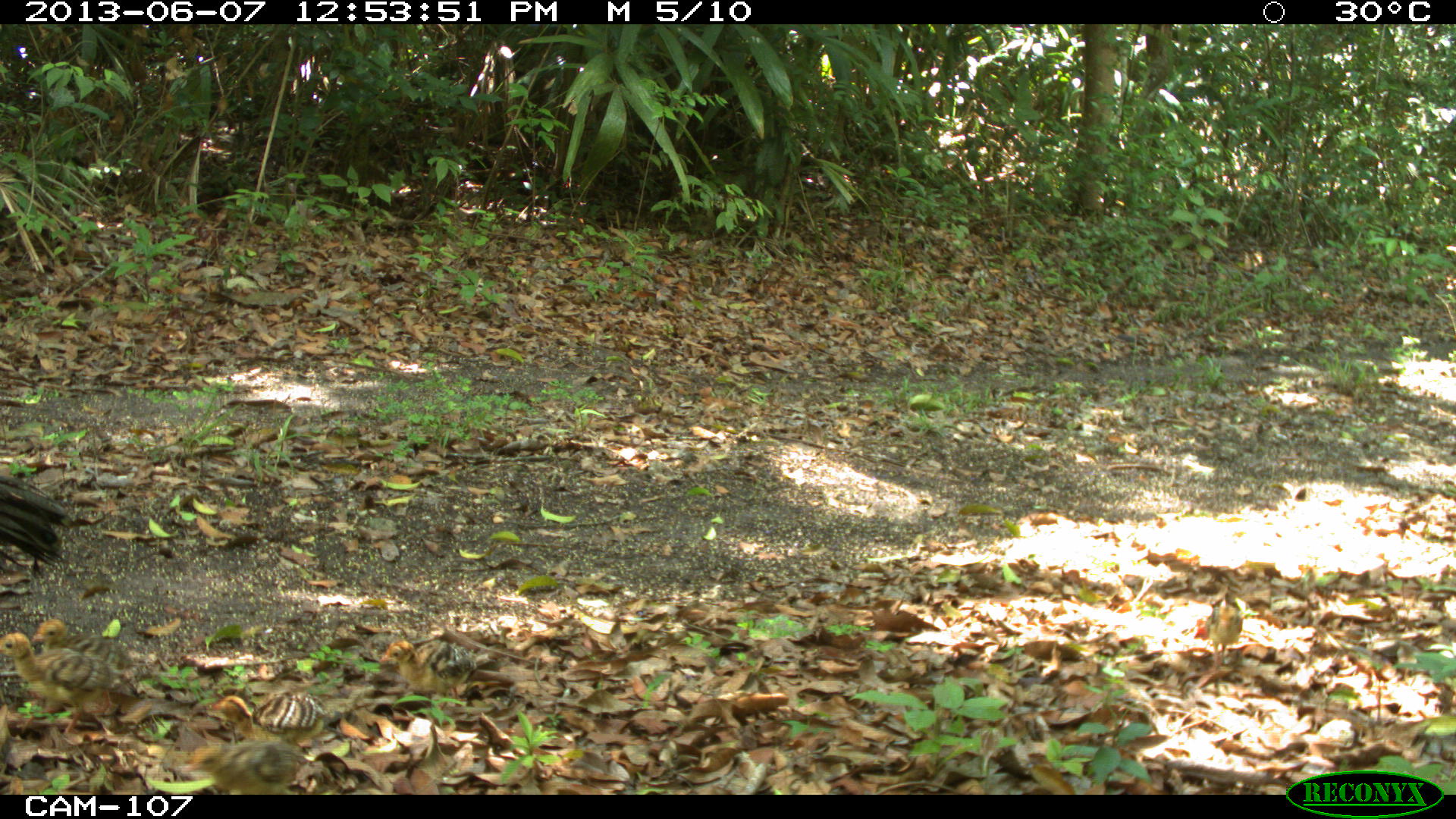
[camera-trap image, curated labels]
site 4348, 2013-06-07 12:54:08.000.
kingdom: Animalia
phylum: Chordata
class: Aves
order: Galliformes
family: Phasianidae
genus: Meleagris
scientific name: Meleagris ocellata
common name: ocellated turkey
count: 1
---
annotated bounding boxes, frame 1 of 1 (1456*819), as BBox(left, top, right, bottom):
meleagris ocellata: BBox(0, 631, 139, 738); BBox(376, 634, 497, 711); BBox(201, 688, 342, 749); BBox(180, 738, 315, 795); BBox(28, 618, 149, 677); BBox(1, 472, 68, 573); BBox(1203, 587, 1243, 674)